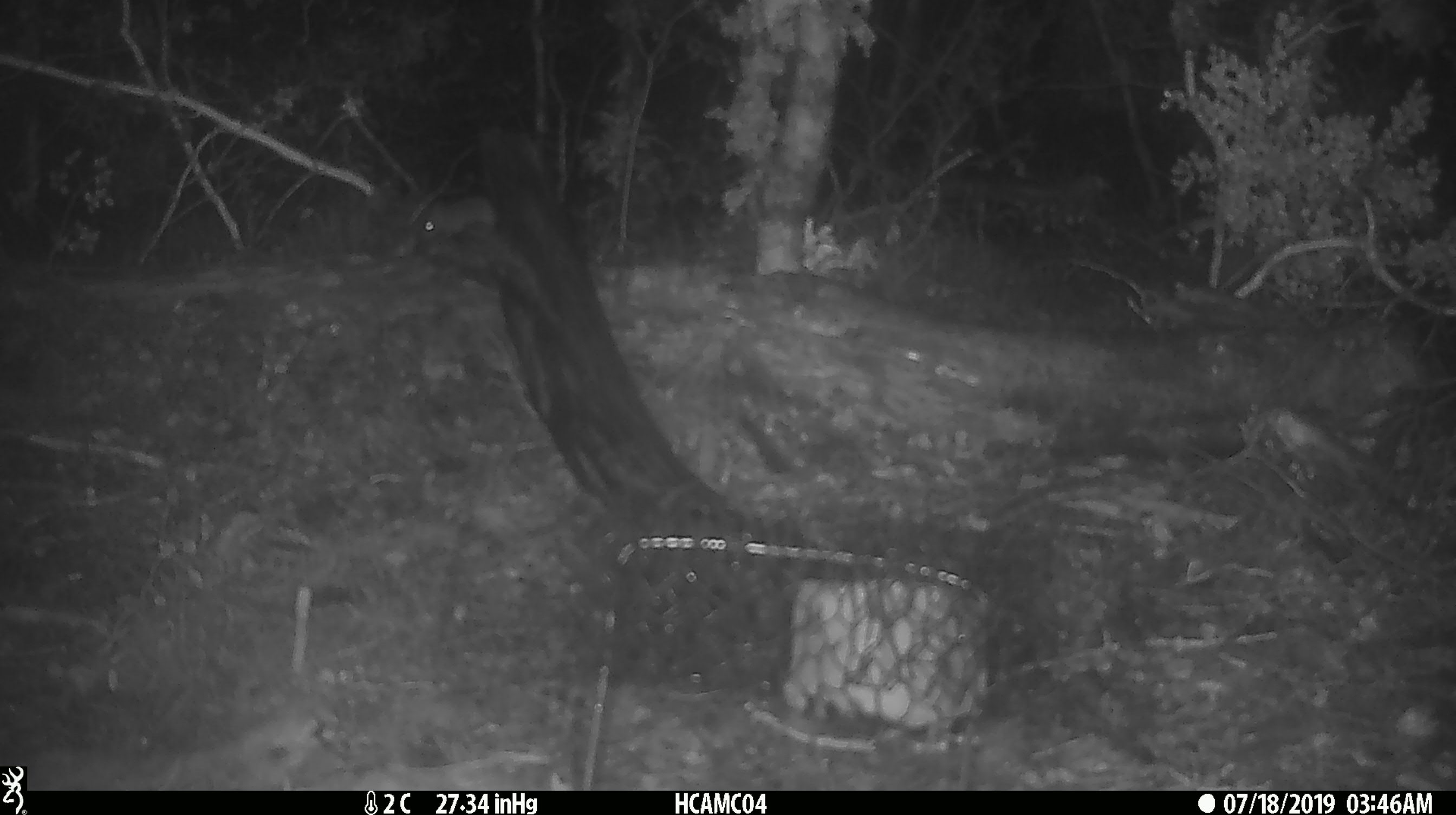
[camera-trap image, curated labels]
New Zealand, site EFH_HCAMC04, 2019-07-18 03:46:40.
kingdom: Animalia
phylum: Chordata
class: Mammalia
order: Rodentia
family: Muridae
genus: Mus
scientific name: Mus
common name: mouse